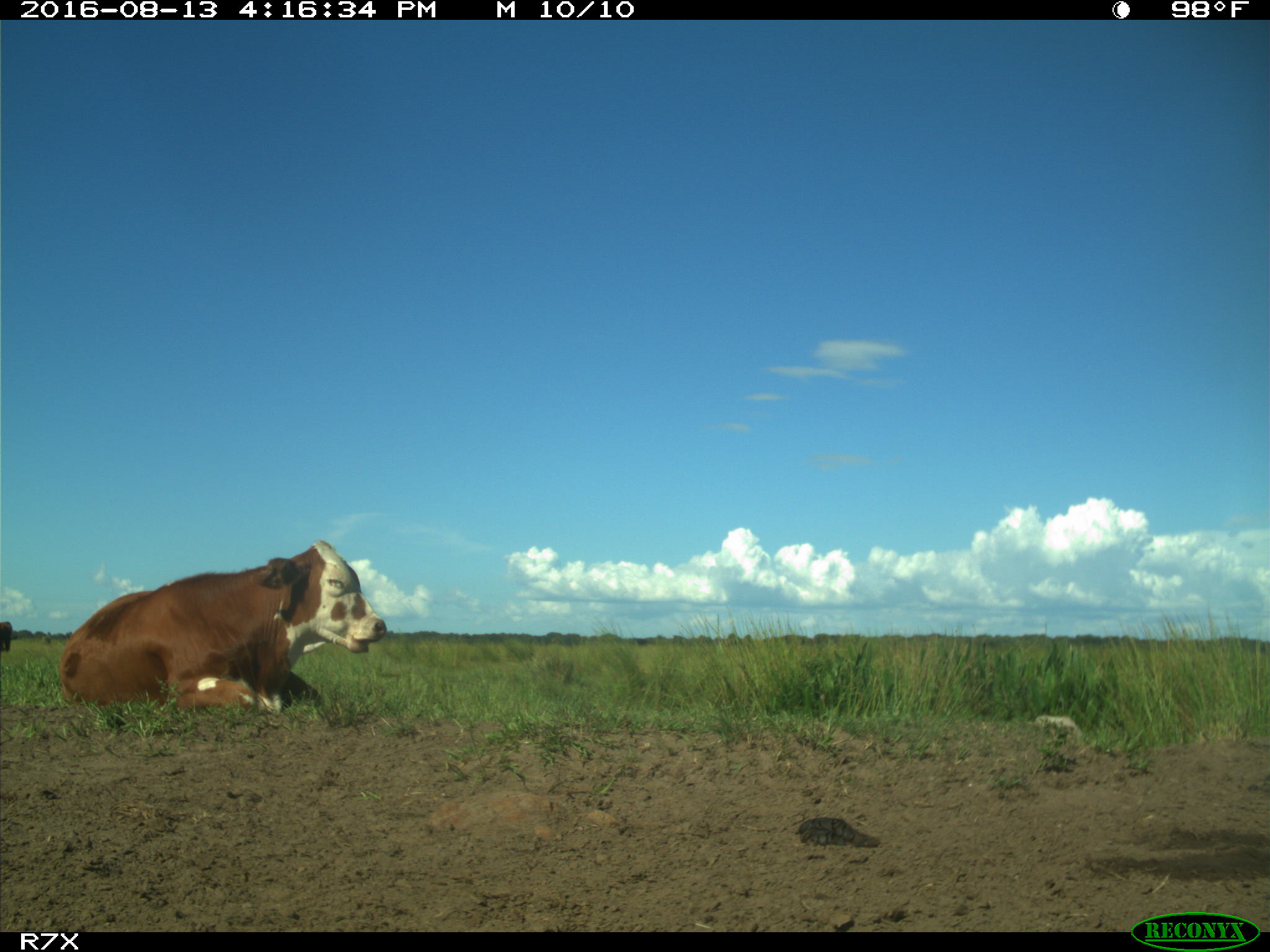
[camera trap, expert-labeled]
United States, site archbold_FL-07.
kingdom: Animalia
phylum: Chordata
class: Mammalia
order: Artiodactyla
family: Bovidae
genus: Bos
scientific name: Bos taurus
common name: domestic cow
Bos taurus (domestic cow).